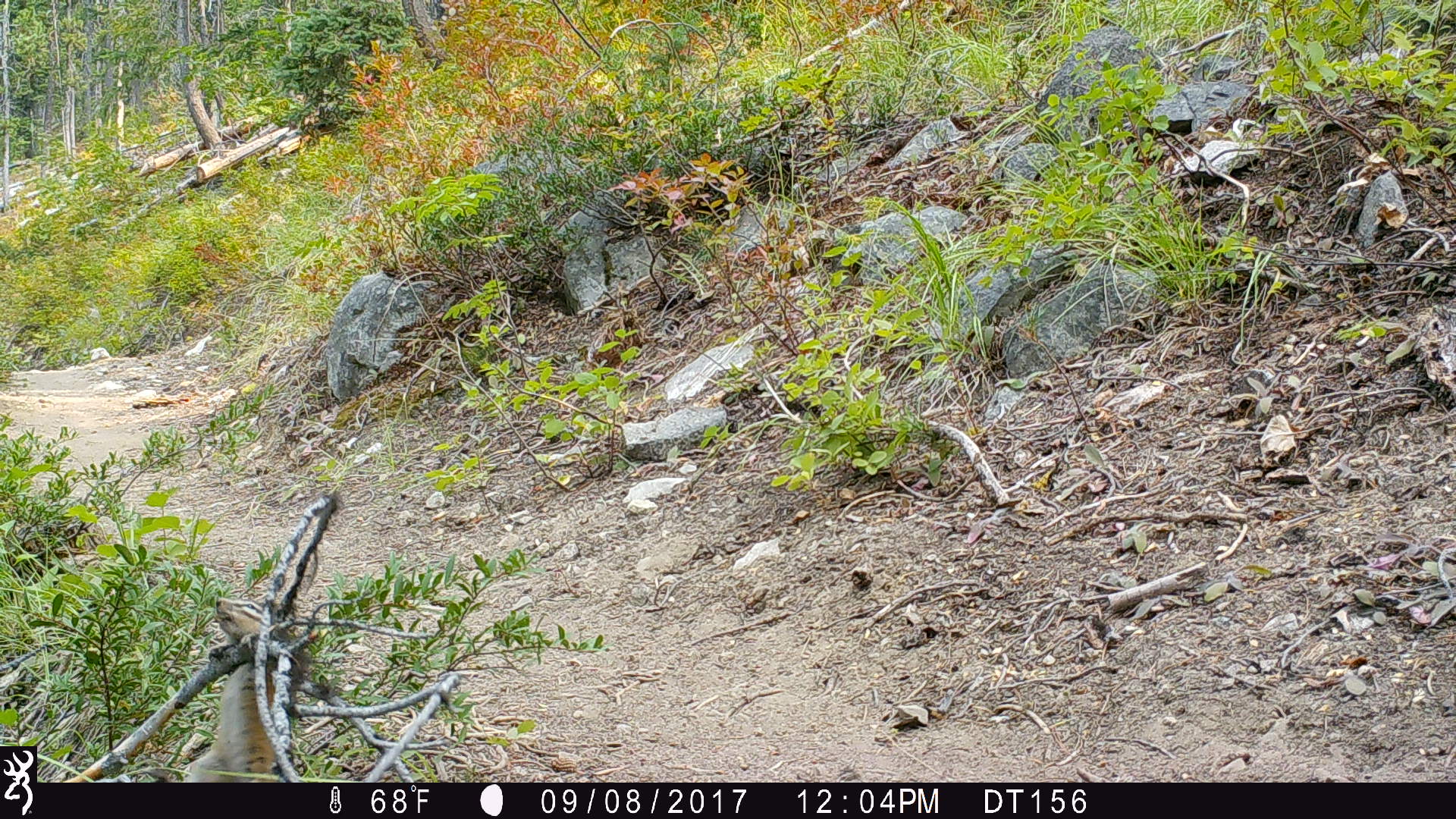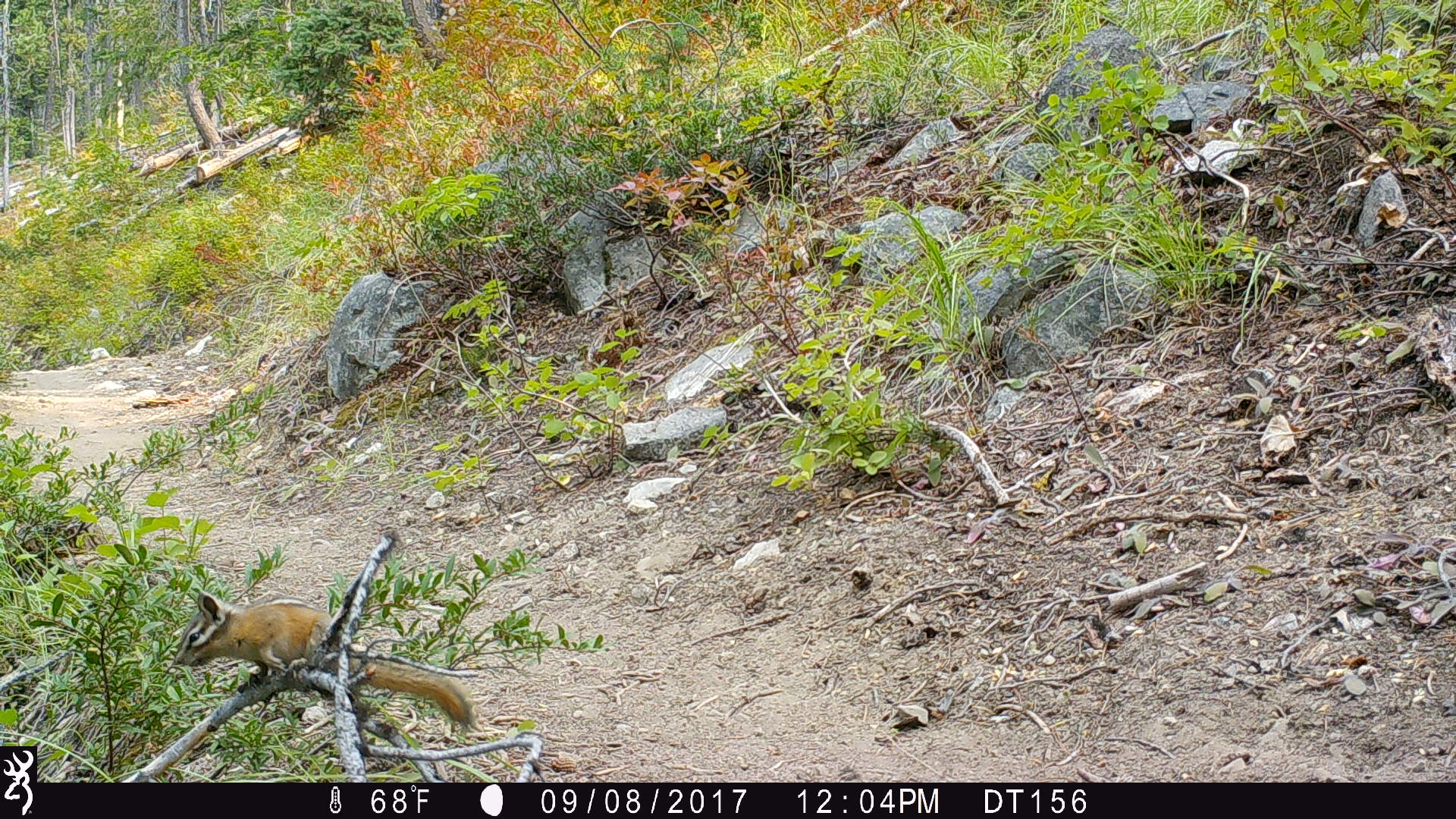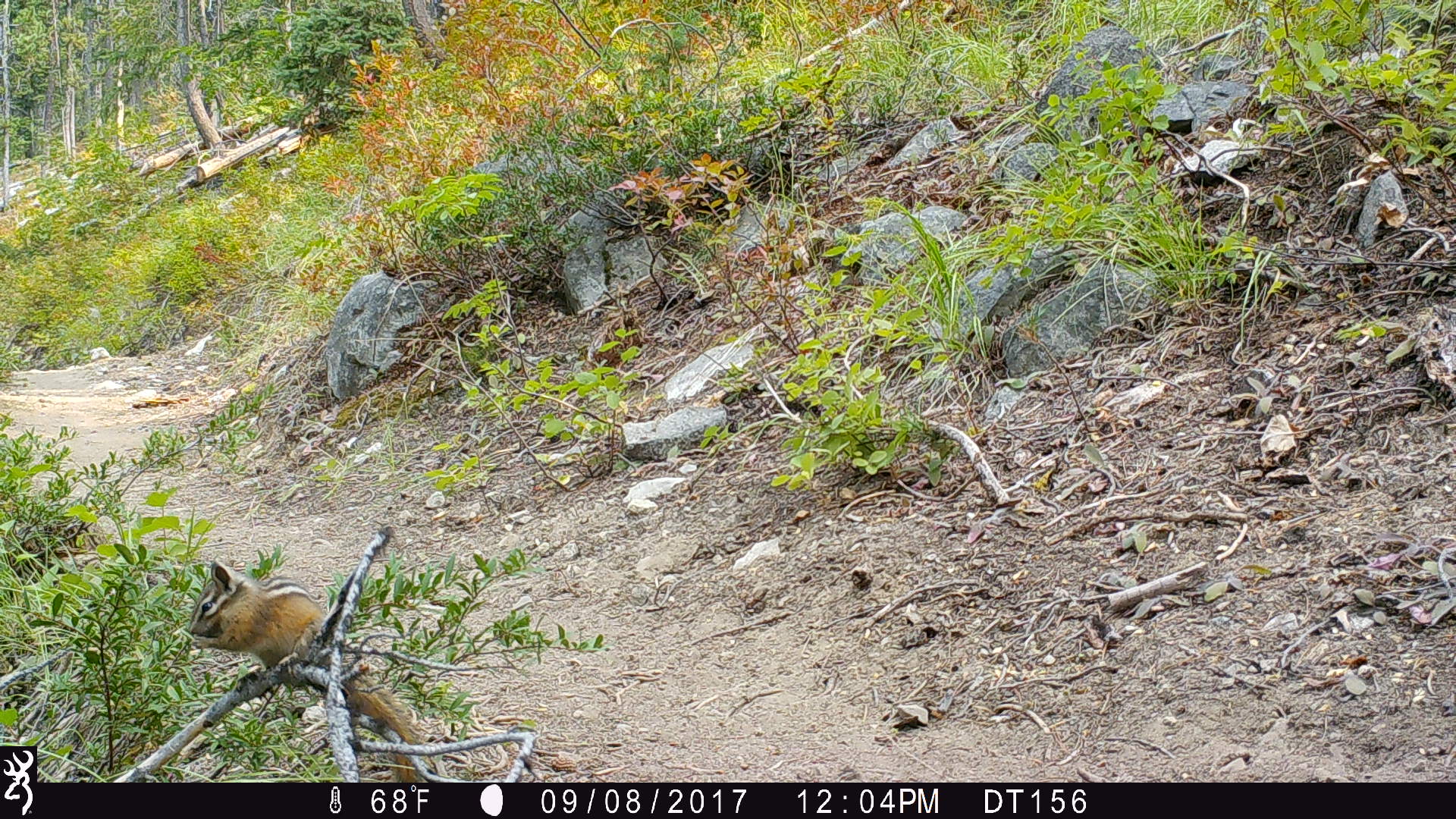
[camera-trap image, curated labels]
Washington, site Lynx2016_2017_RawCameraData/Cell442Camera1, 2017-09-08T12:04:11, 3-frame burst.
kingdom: Animalia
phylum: Chordata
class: Mammalia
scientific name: Mammalia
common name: small mammal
Small mammal (Mammalia). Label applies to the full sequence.